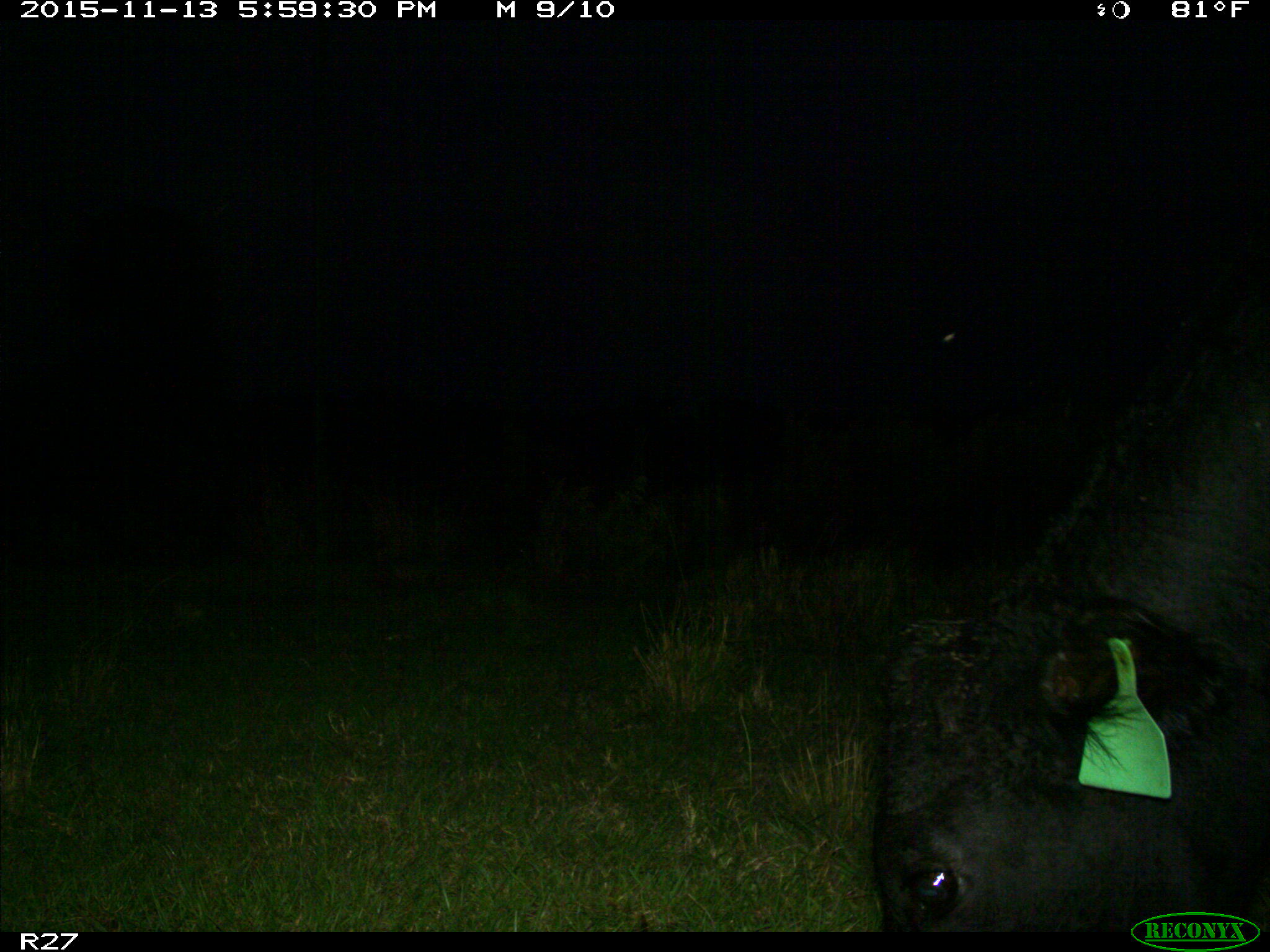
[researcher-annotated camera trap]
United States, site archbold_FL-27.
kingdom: Animalia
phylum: Chordata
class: Mammalia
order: Artiodactyla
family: Bovidae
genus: Bos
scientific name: Bos taurus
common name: domestic cow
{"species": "Bos taurus (domestic cow)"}